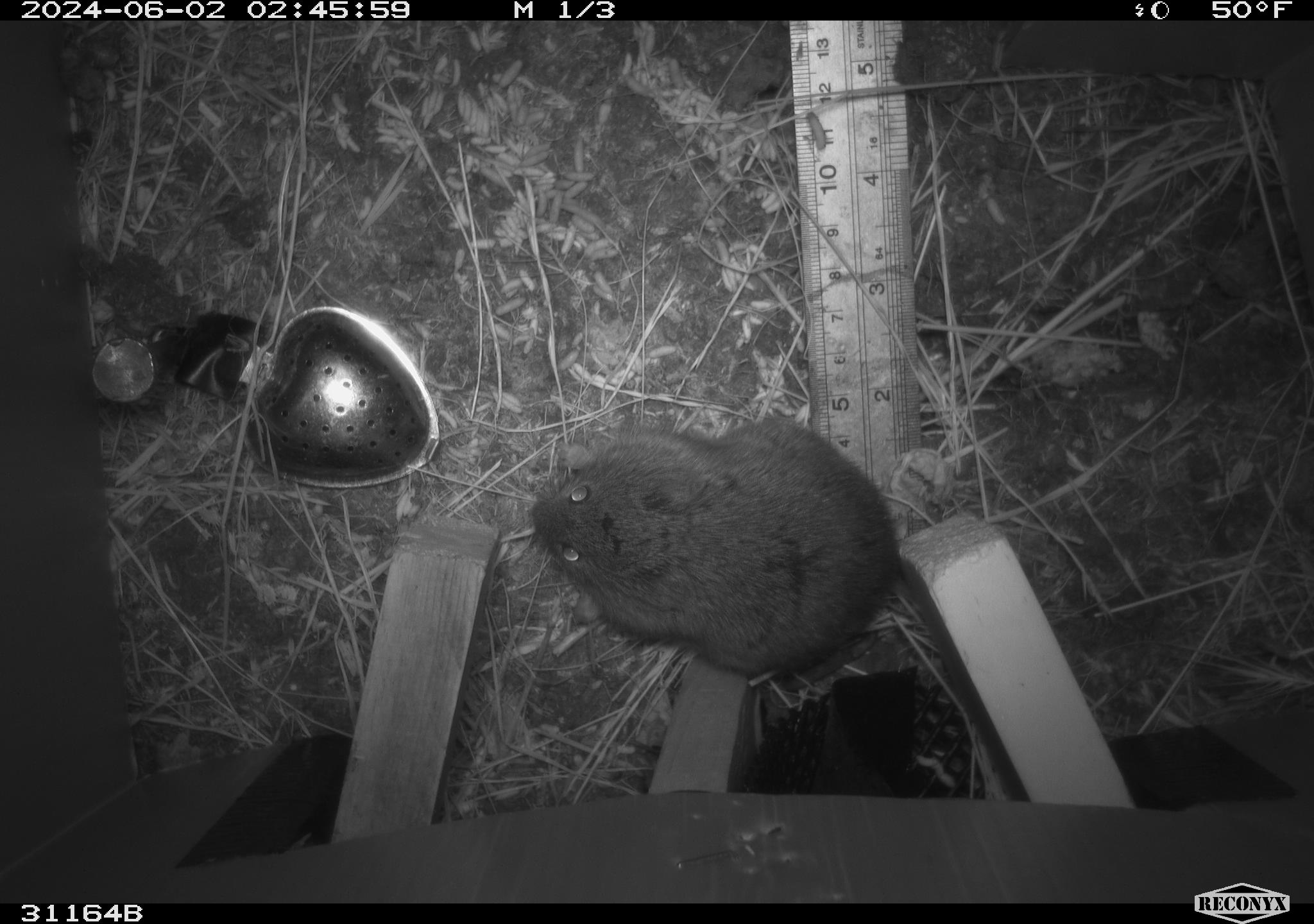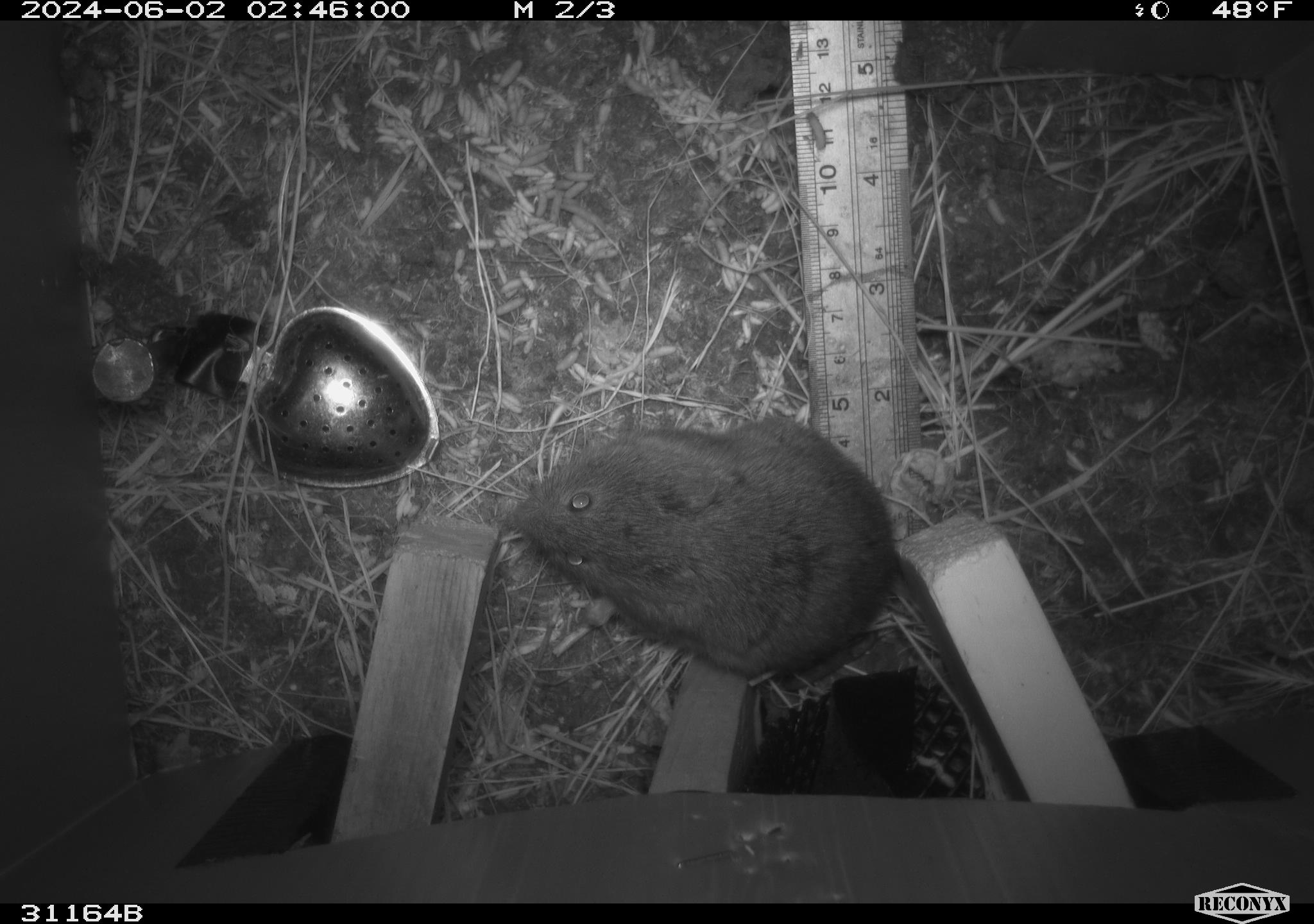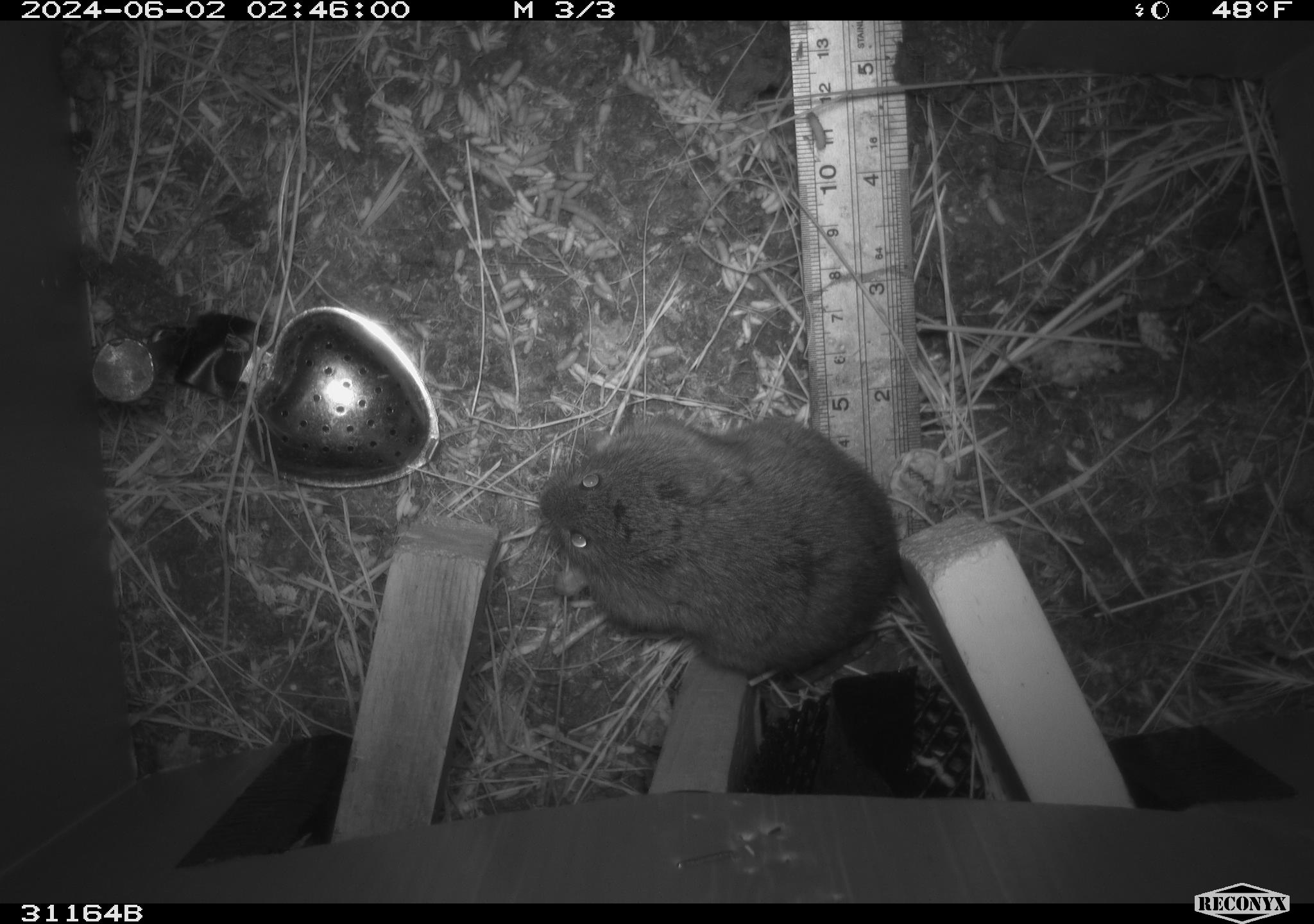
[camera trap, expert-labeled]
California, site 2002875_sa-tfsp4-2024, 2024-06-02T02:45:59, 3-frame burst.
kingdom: Animalia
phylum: Chordata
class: Mammalia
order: Rodentia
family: Cricetidae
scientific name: Arvicolinae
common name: voles, lemmings, and muskrats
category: arvicolinae subfamily